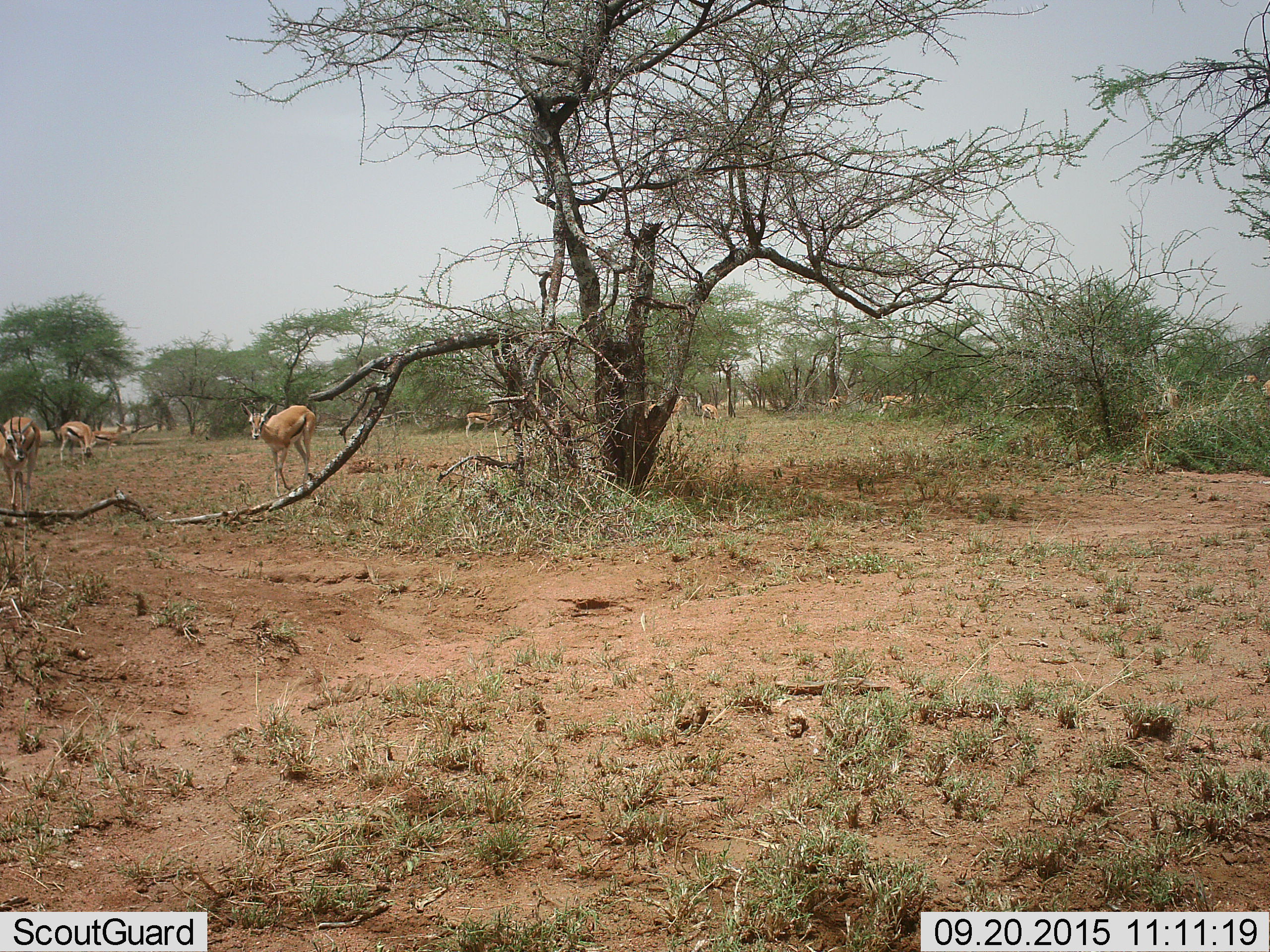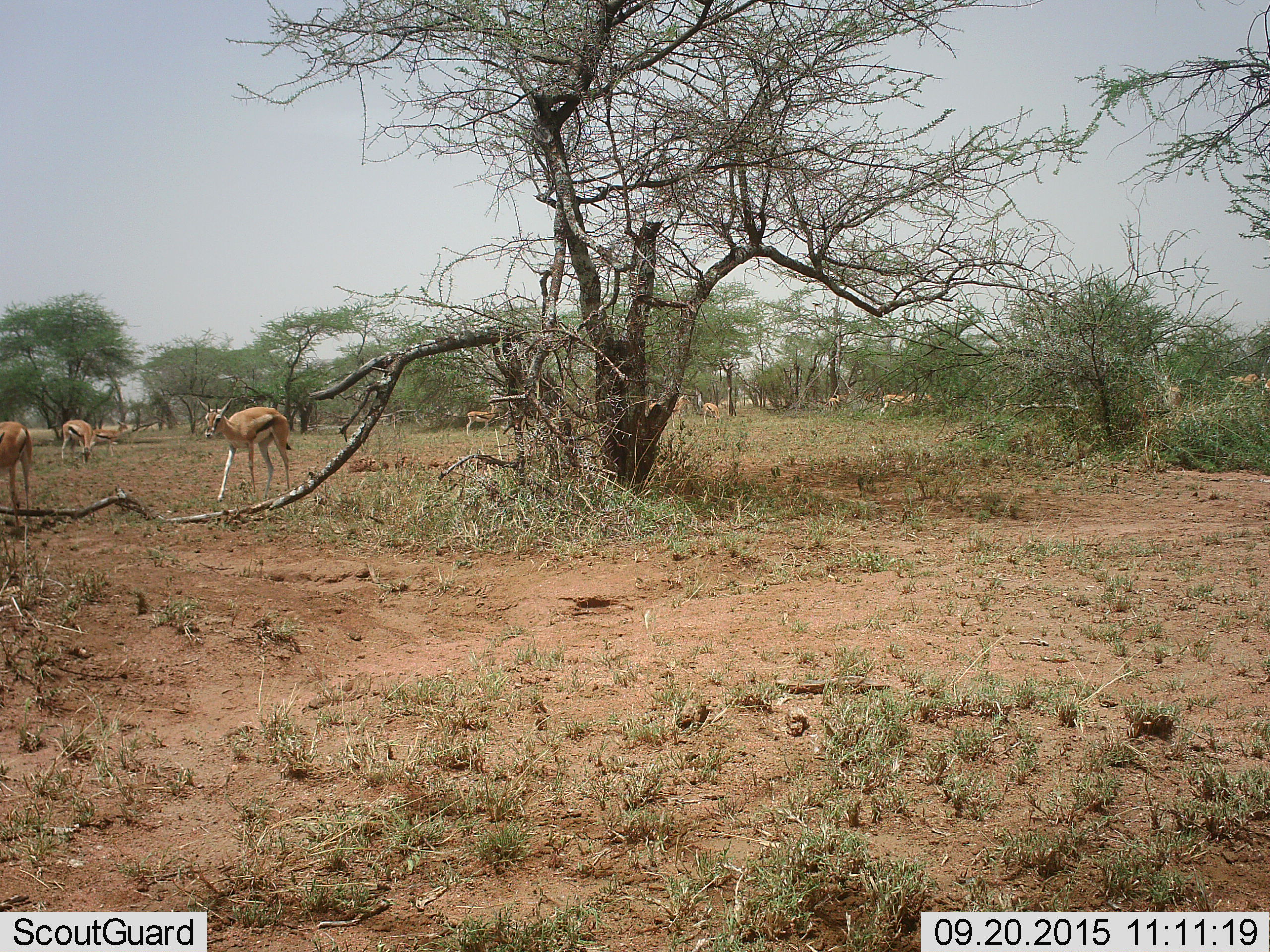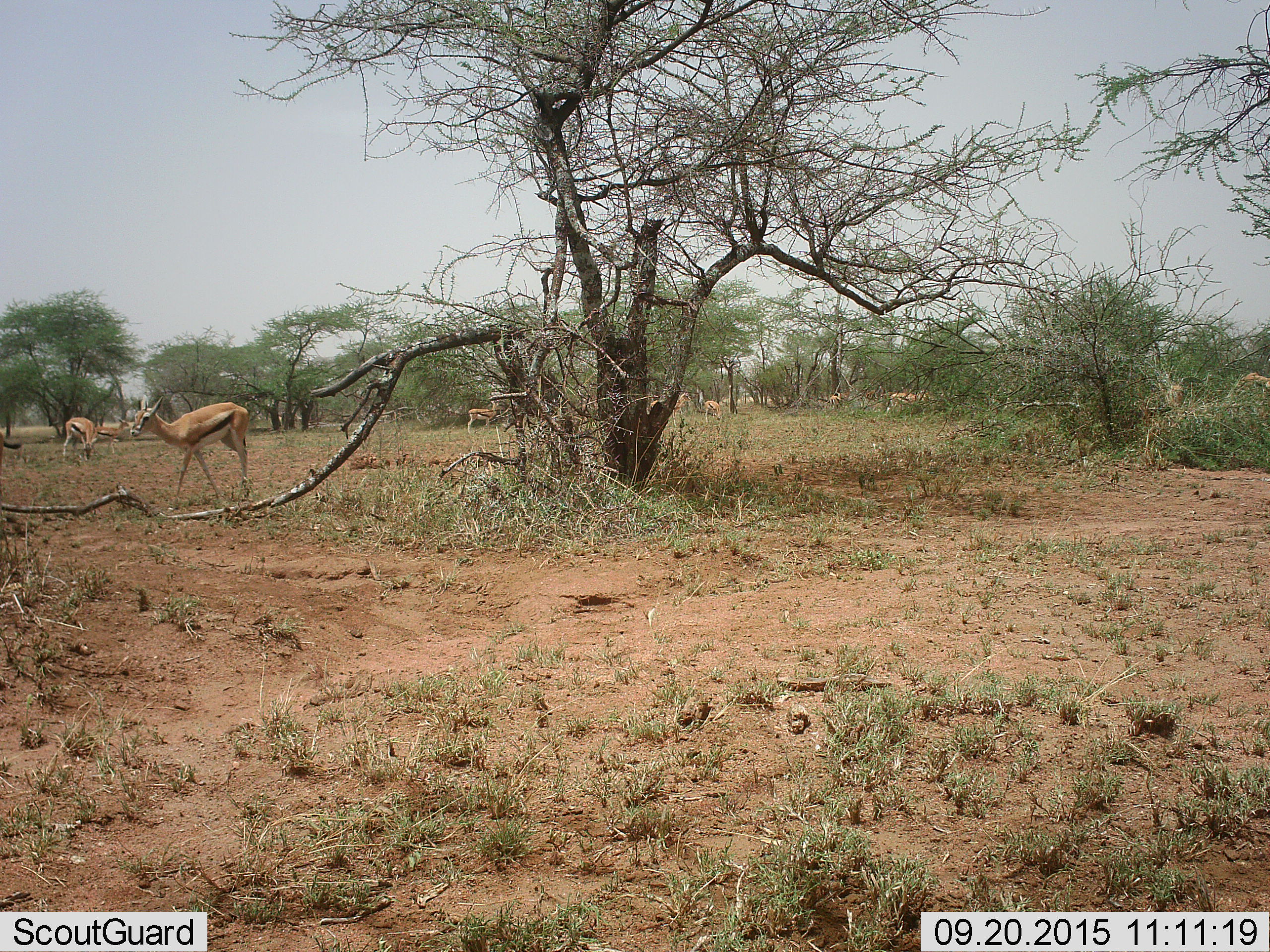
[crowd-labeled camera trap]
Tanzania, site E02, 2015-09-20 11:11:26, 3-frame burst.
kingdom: Animalia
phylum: Chordata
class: Mammalia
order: Artiodactyla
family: Bovidae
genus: Eudorcas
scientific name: Eudorcas thomsonii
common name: thomson's gazelle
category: gazellethomsons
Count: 11-50.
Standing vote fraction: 73%.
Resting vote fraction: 13%.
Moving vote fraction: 93%.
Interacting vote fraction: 20%.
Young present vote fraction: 13%.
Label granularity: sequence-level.